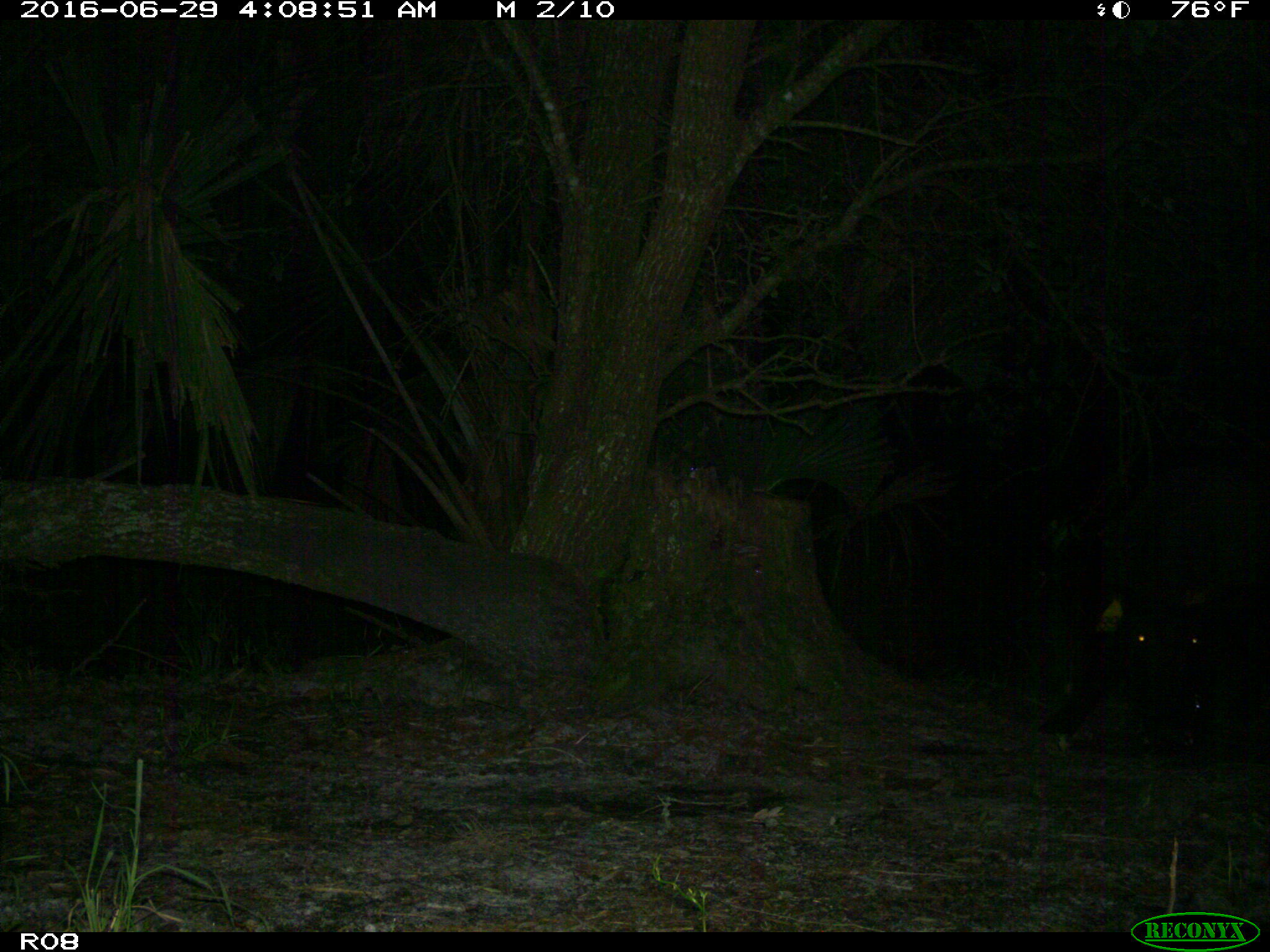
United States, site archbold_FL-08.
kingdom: Animalia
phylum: Chordata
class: Mammalia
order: Artiodactyla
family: Suidae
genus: Sus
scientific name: Sus scrofa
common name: wild boar